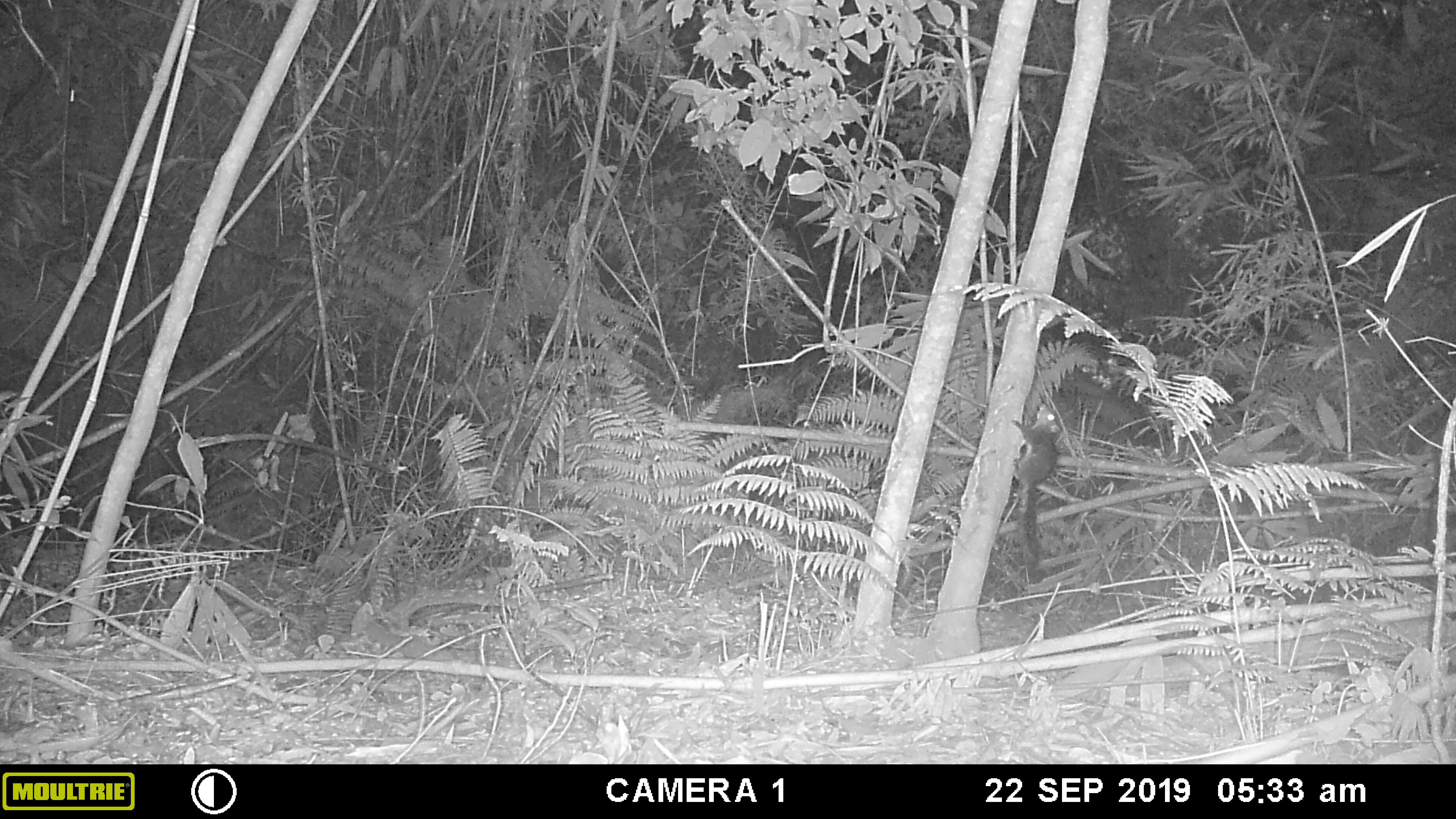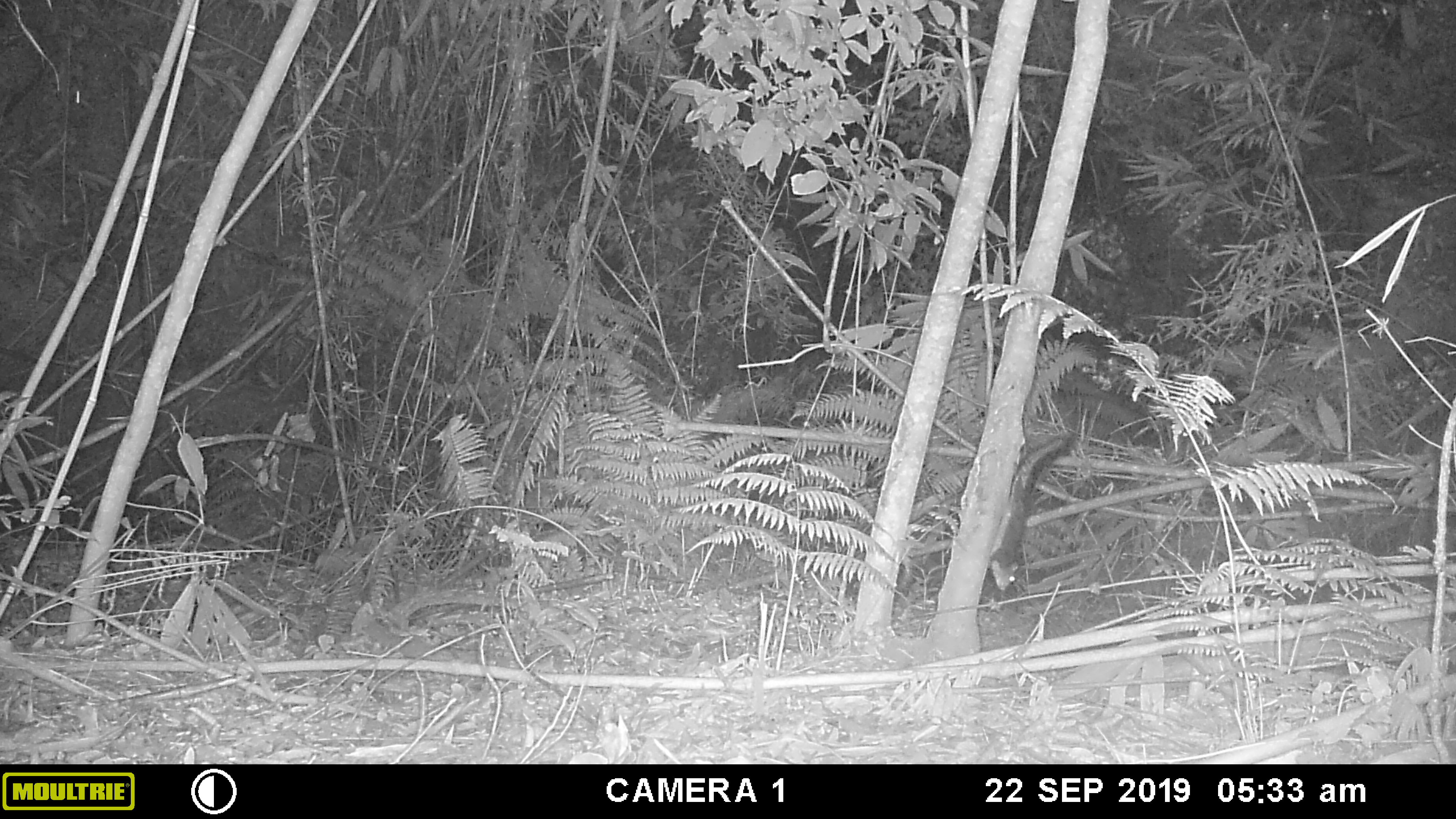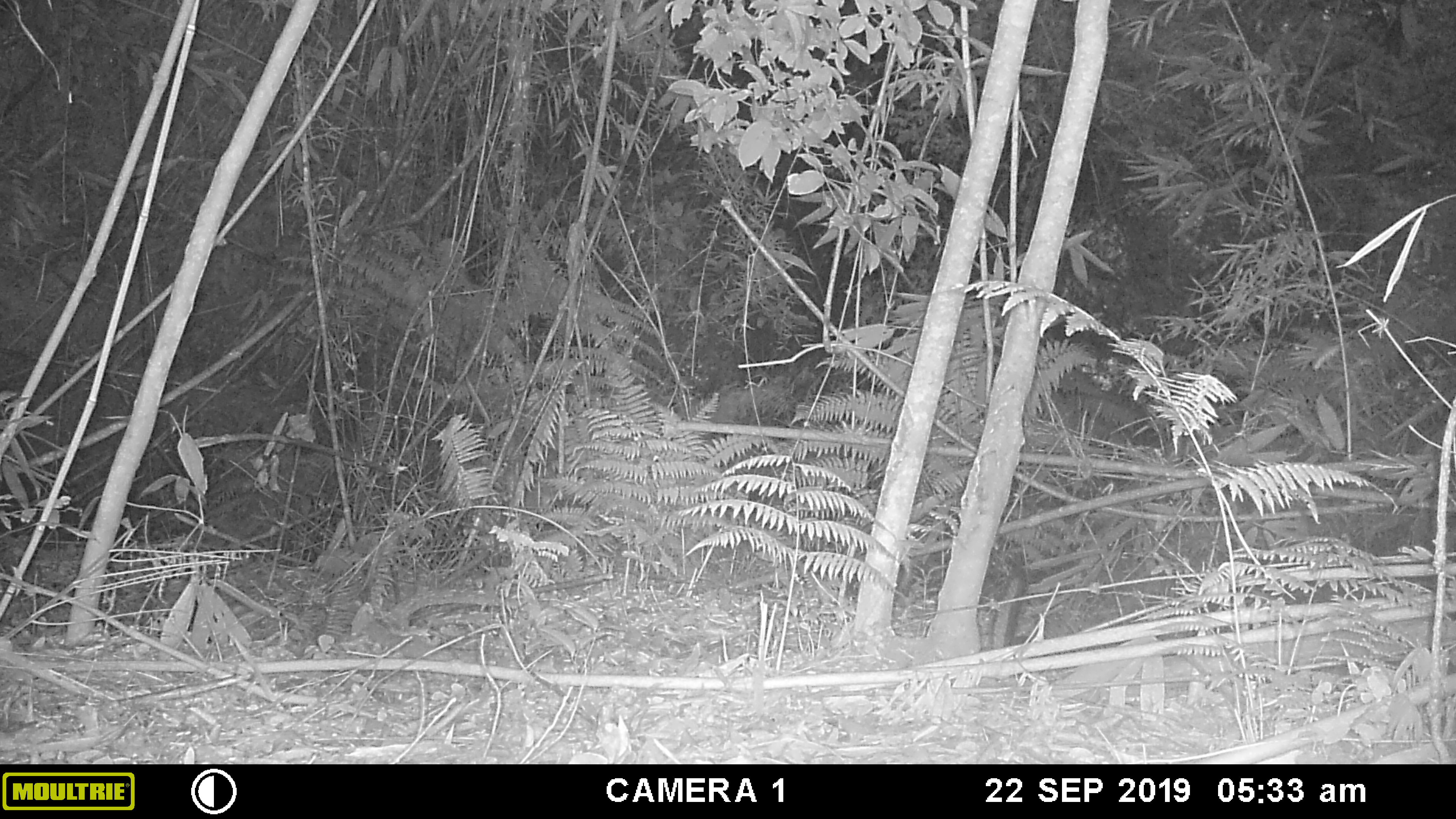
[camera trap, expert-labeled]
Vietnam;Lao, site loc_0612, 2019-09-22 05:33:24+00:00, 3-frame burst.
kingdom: Animalia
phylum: Chordata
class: Mammalia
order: Rodentia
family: Sciuridae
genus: Dremomys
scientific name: Dremomys rufigenis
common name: red-cheeked squirrel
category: red cheeked squirrel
Red cheeked squirrel (red-cheeked squirrel) (Dremomys rufigenis). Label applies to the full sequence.